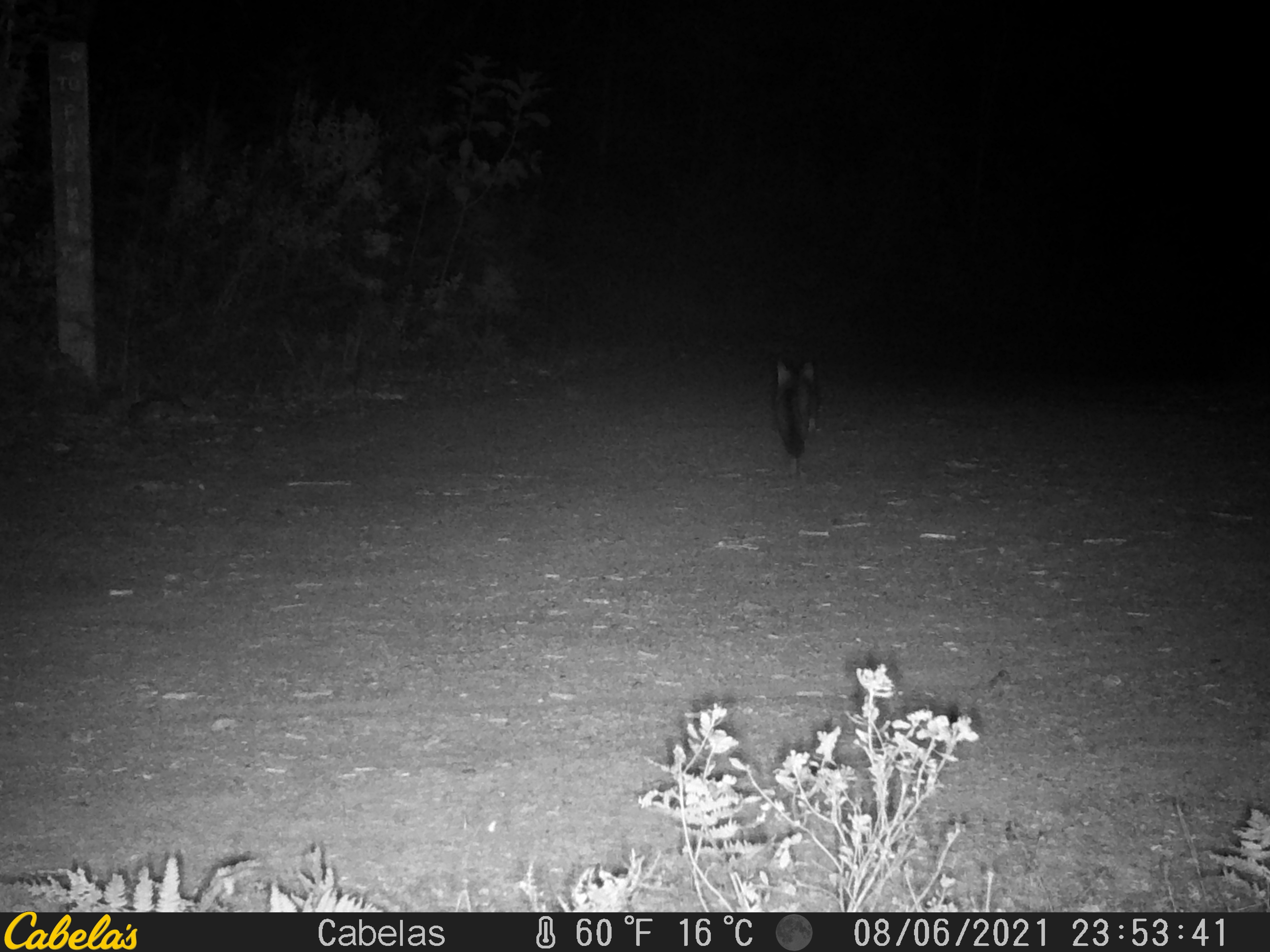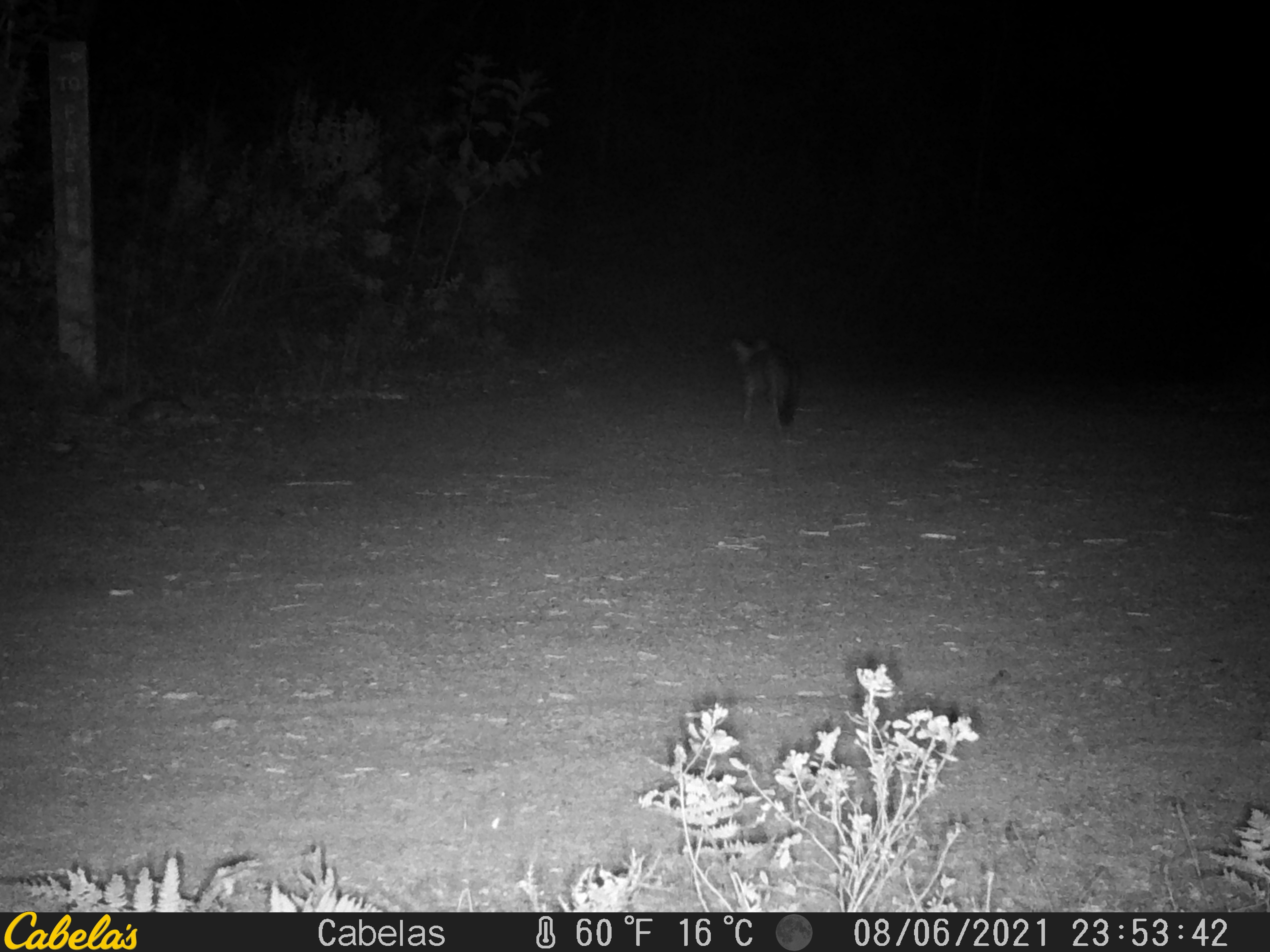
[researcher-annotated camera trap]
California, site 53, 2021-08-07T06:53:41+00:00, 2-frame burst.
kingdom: Animalia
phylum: Chordata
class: Mammalia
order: Carnivora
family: Canidae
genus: Urocyon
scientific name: Urocyon cinereoargenteus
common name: gray fox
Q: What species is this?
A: Gray fox (Urocyon cinereoargenteus).